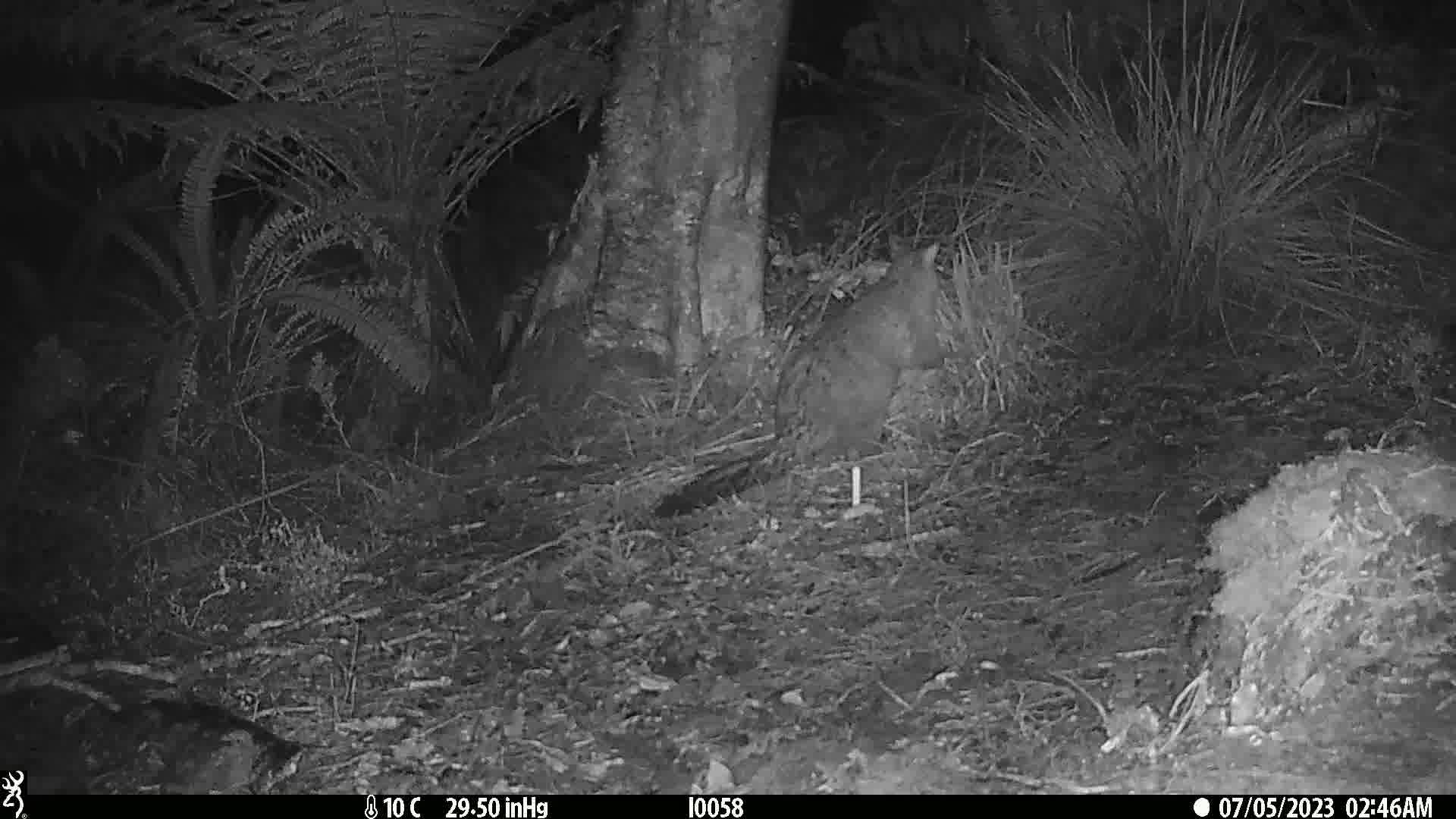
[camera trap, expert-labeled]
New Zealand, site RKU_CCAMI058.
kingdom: Animalia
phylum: Chordata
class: Mammalia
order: Diprotodontia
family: Phalangeridae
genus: Trichosurus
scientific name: Trichosurus vulpecula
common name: common brushtail possum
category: possum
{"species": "possum (common brushtail possum) (Trichosurus vulpecula)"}